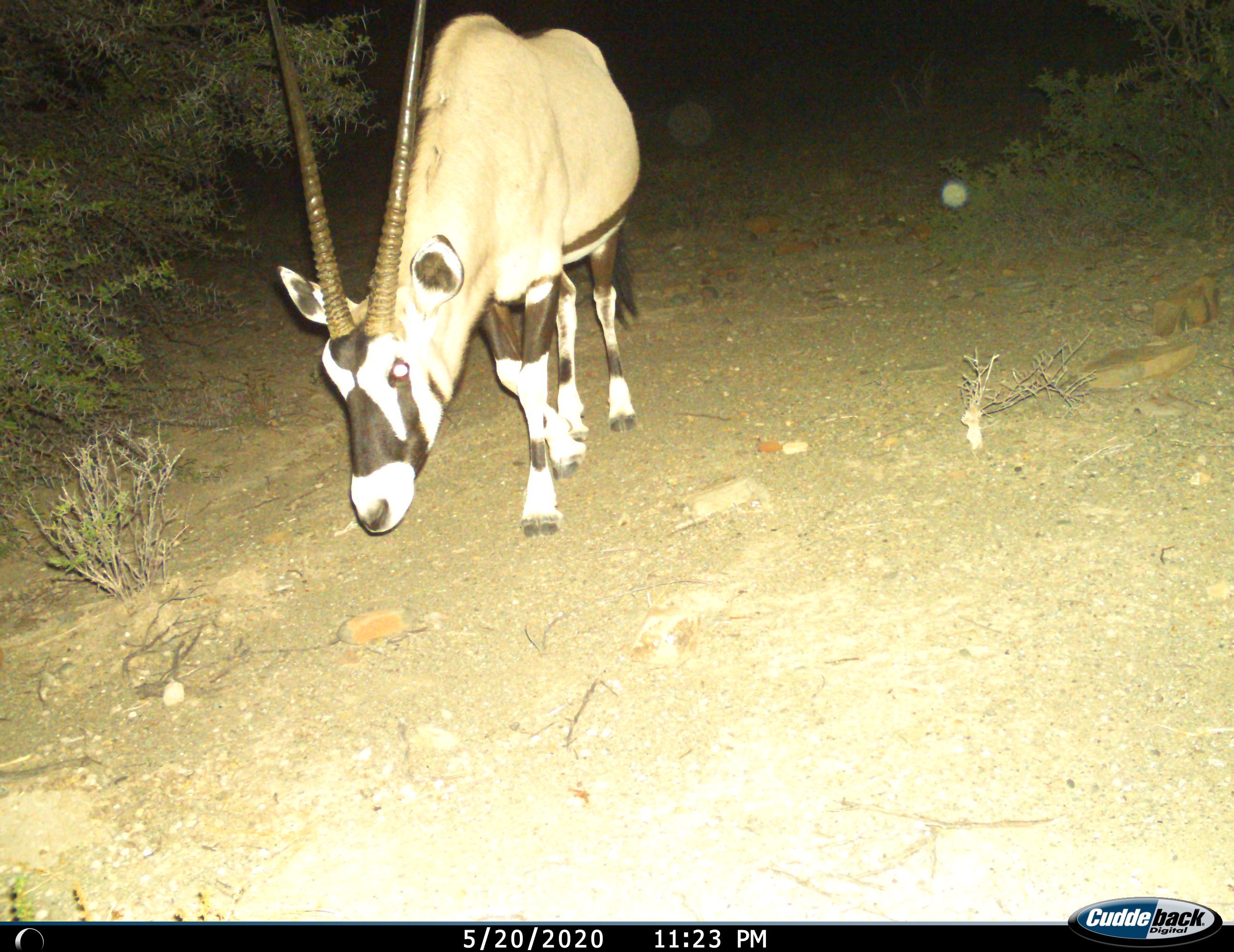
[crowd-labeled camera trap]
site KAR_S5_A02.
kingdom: Animalia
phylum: Chordata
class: Mammalia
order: Artiodactyla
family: Bovidae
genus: Oryx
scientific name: Oryx gazella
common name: gemsbok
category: oryx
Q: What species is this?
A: Oryx (gemsbok) (Oryx gazella).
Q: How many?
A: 1.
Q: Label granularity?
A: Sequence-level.